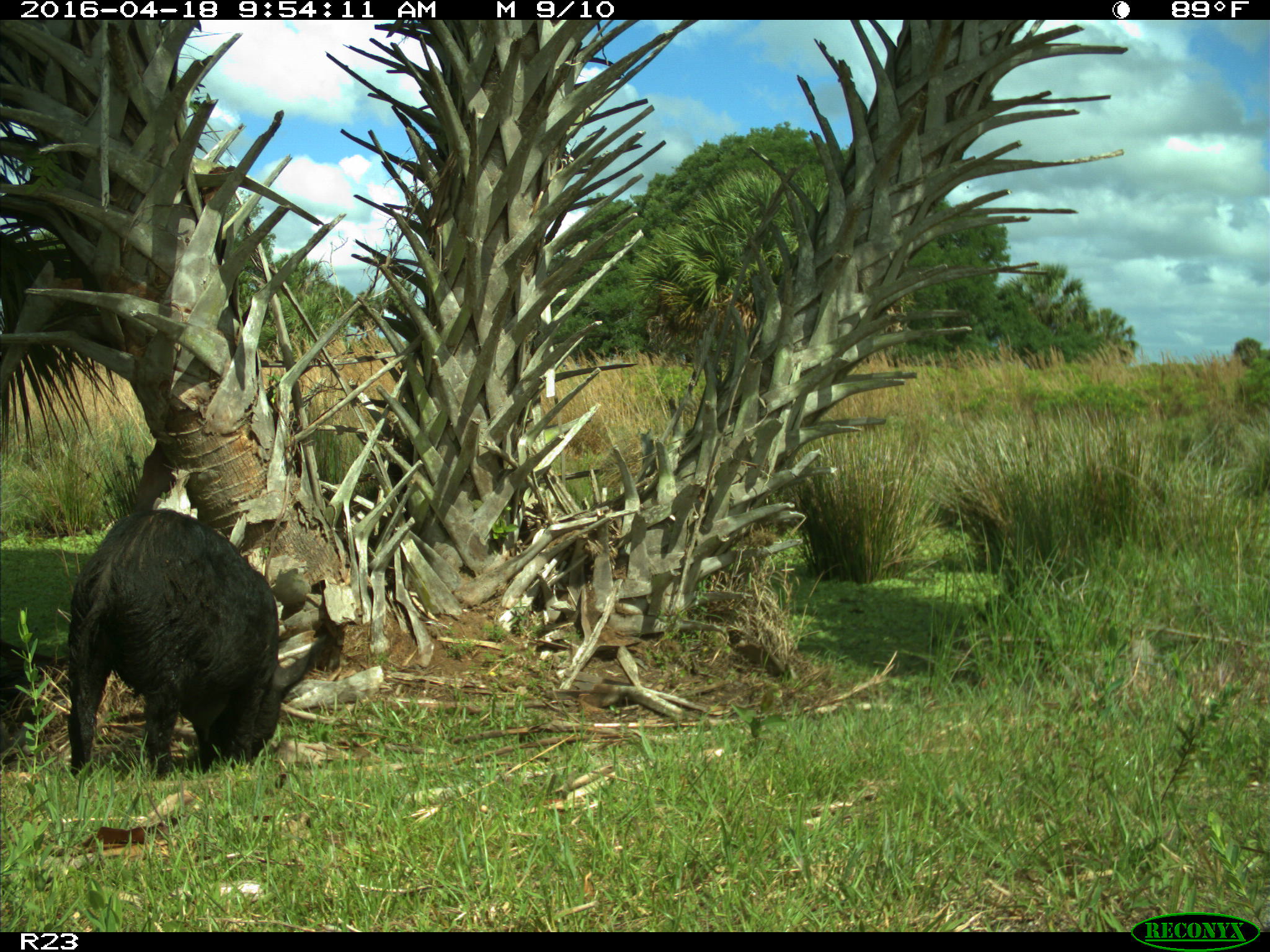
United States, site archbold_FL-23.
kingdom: Animalia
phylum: Chordata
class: Mammalia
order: Artiodactyla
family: Suidae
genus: Sus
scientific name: Sus scrofa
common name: wild boar